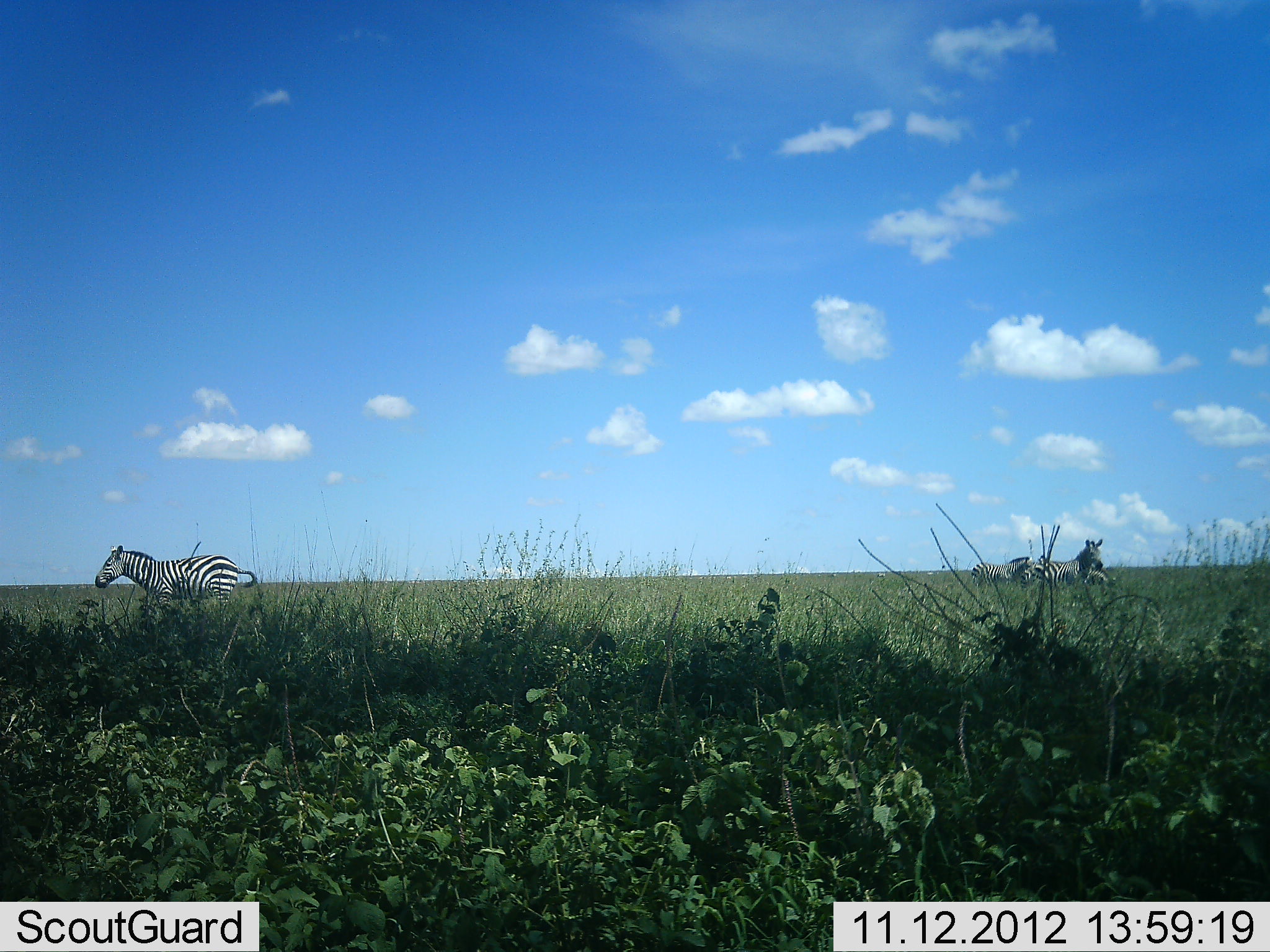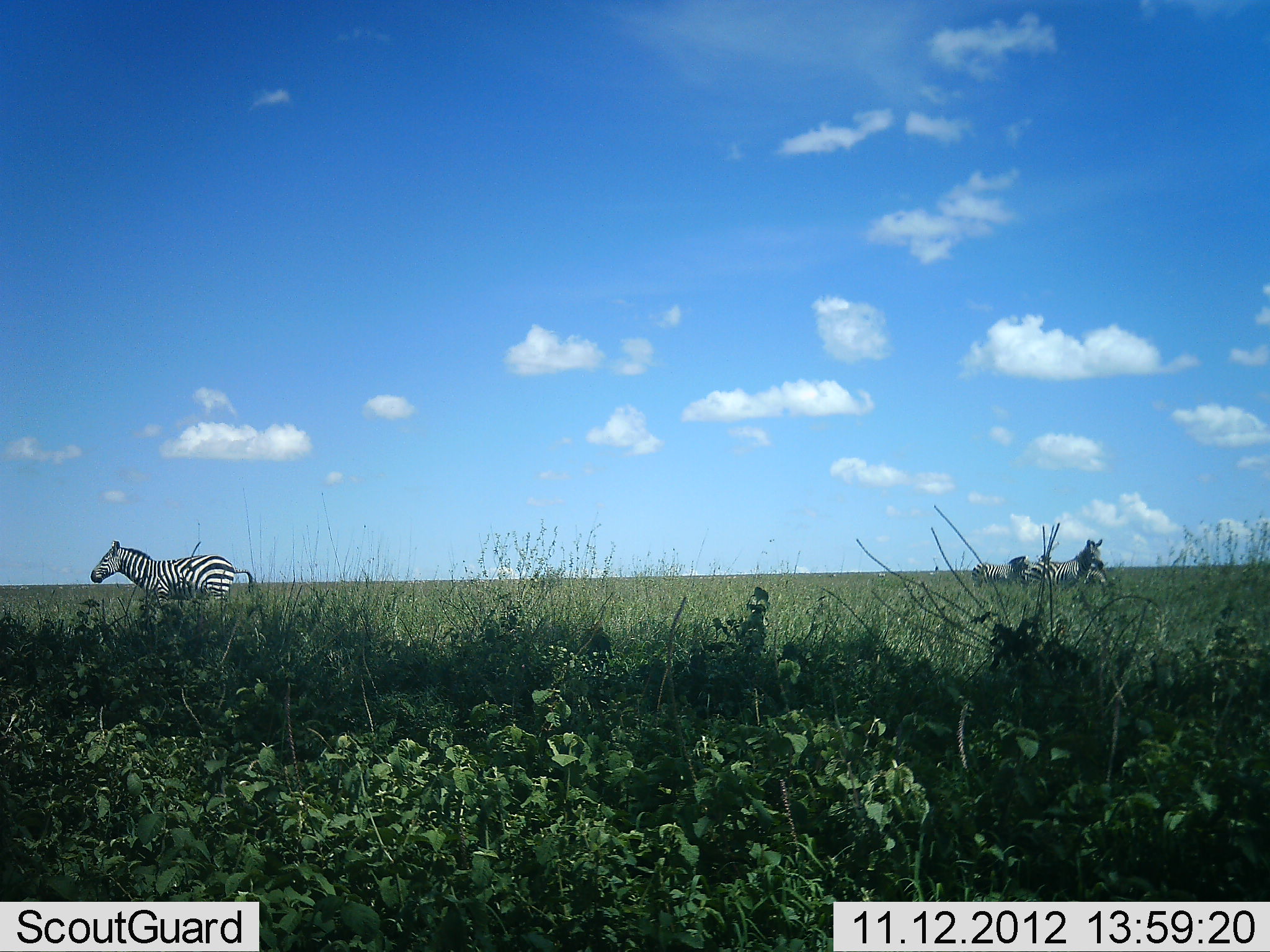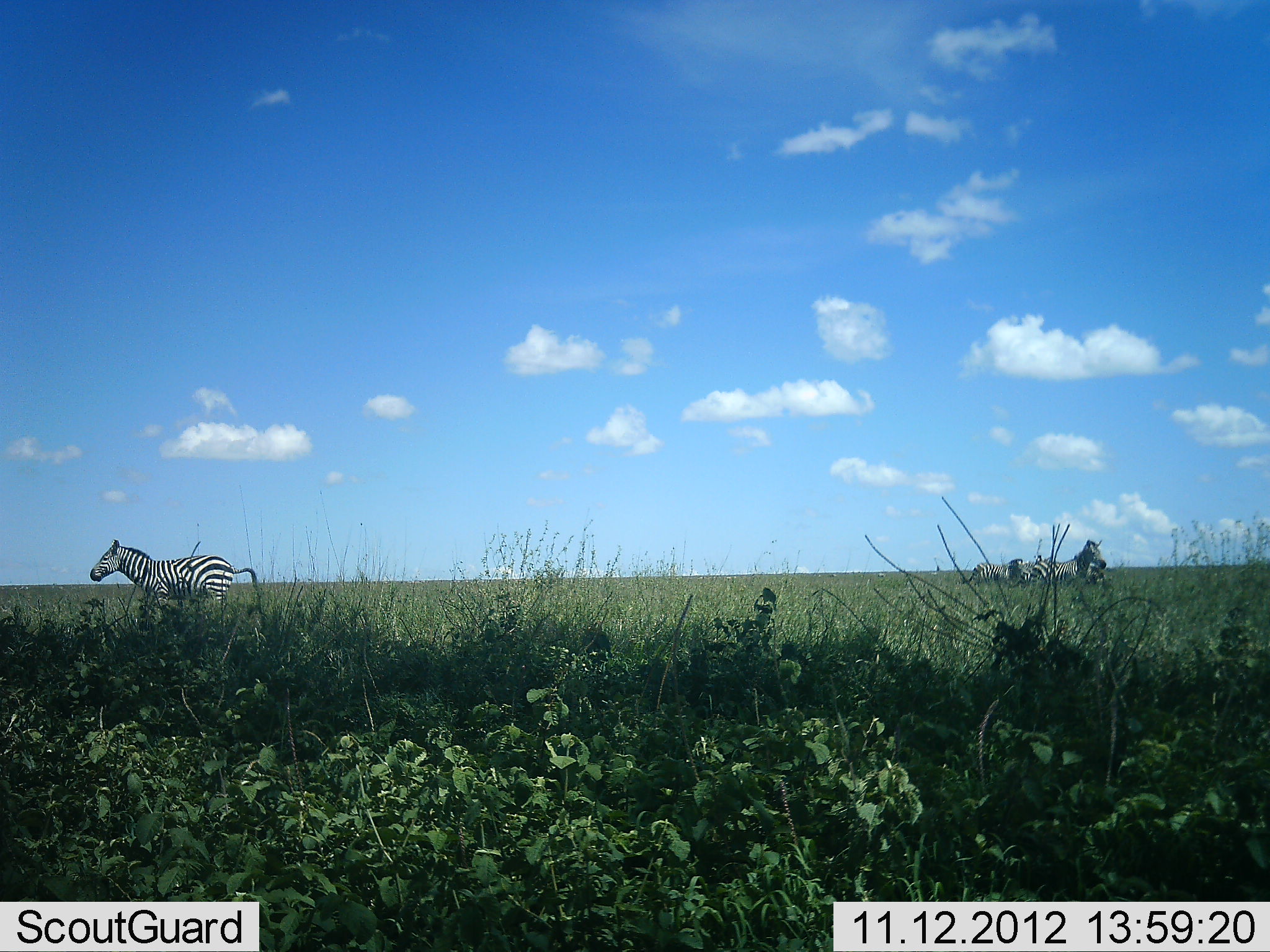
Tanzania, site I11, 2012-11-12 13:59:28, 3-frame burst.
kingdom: Animalia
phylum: Chordata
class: Mammalia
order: Perissodactyla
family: Equidae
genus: Equus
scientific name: Equus quagga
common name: plains zebra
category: zebra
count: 4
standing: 90%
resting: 10%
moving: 30%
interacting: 10%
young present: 10%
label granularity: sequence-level